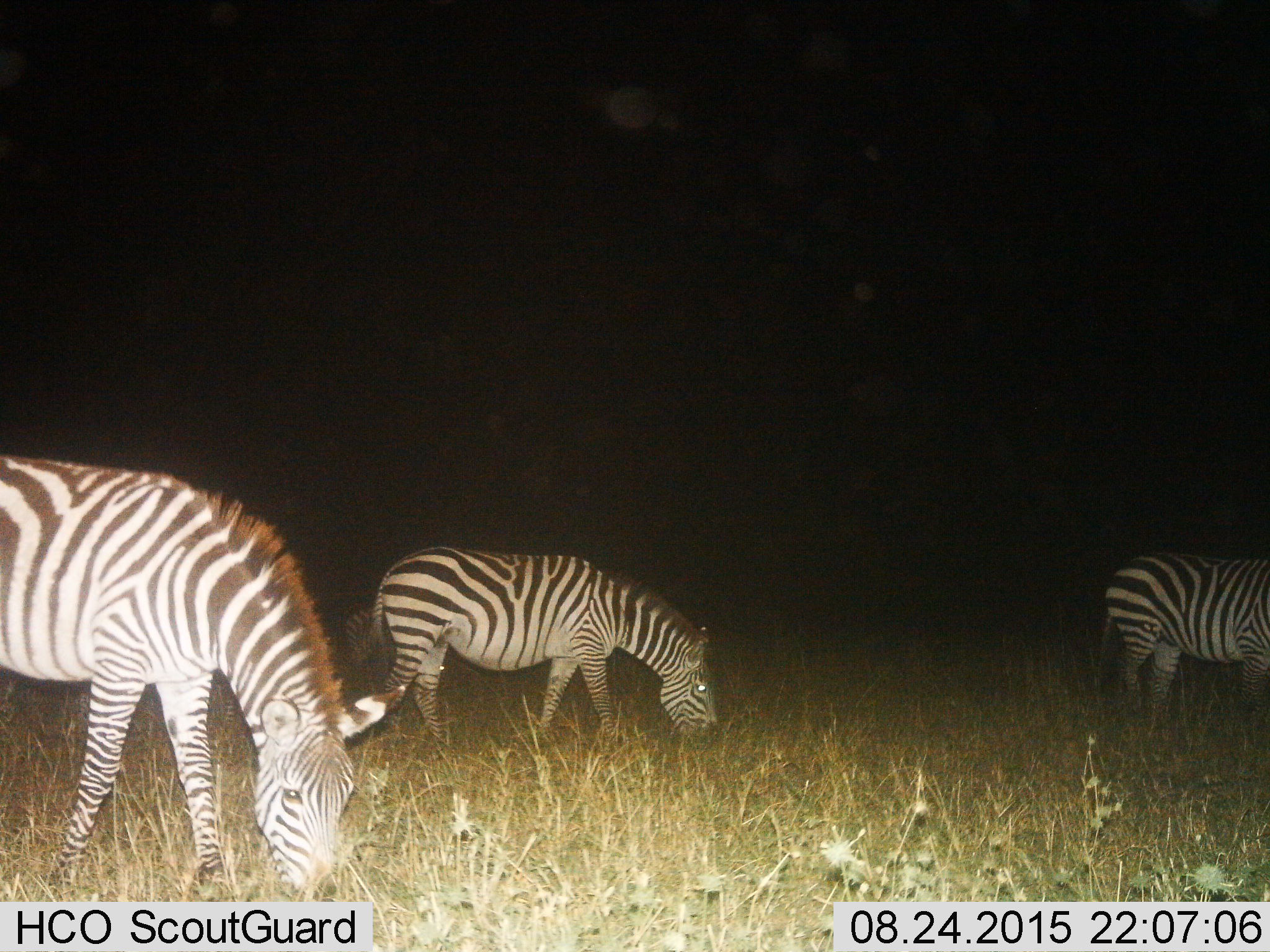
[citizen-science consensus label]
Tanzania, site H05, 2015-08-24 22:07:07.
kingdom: Animalia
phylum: Chordata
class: Mammalia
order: Perissodactyla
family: Equidae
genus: Equus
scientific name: Equus quagga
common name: plains zebra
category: zebra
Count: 3.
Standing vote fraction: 10%.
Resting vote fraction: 0%.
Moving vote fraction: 20%.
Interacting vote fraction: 0%.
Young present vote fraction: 0%.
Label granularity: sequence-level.